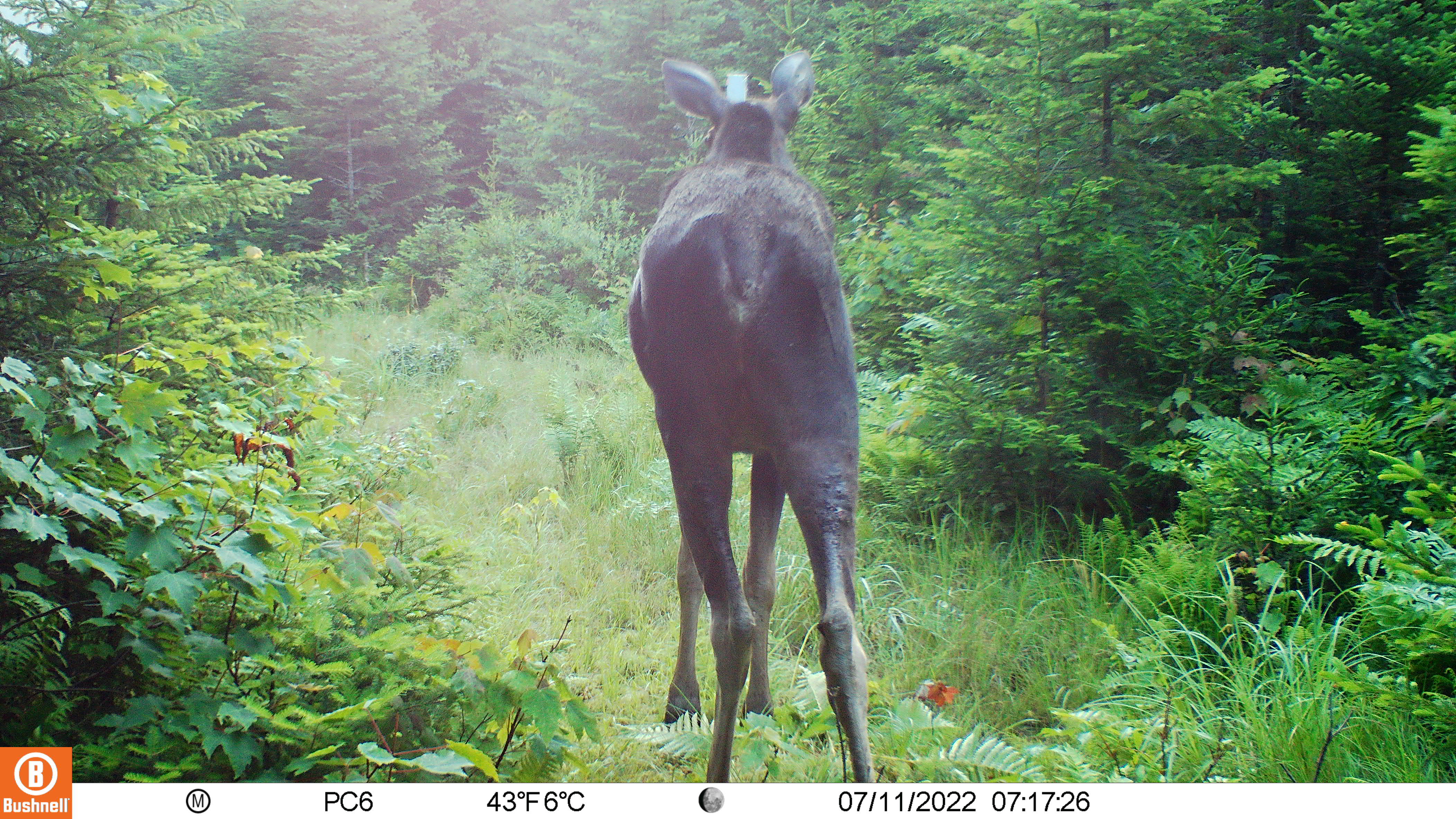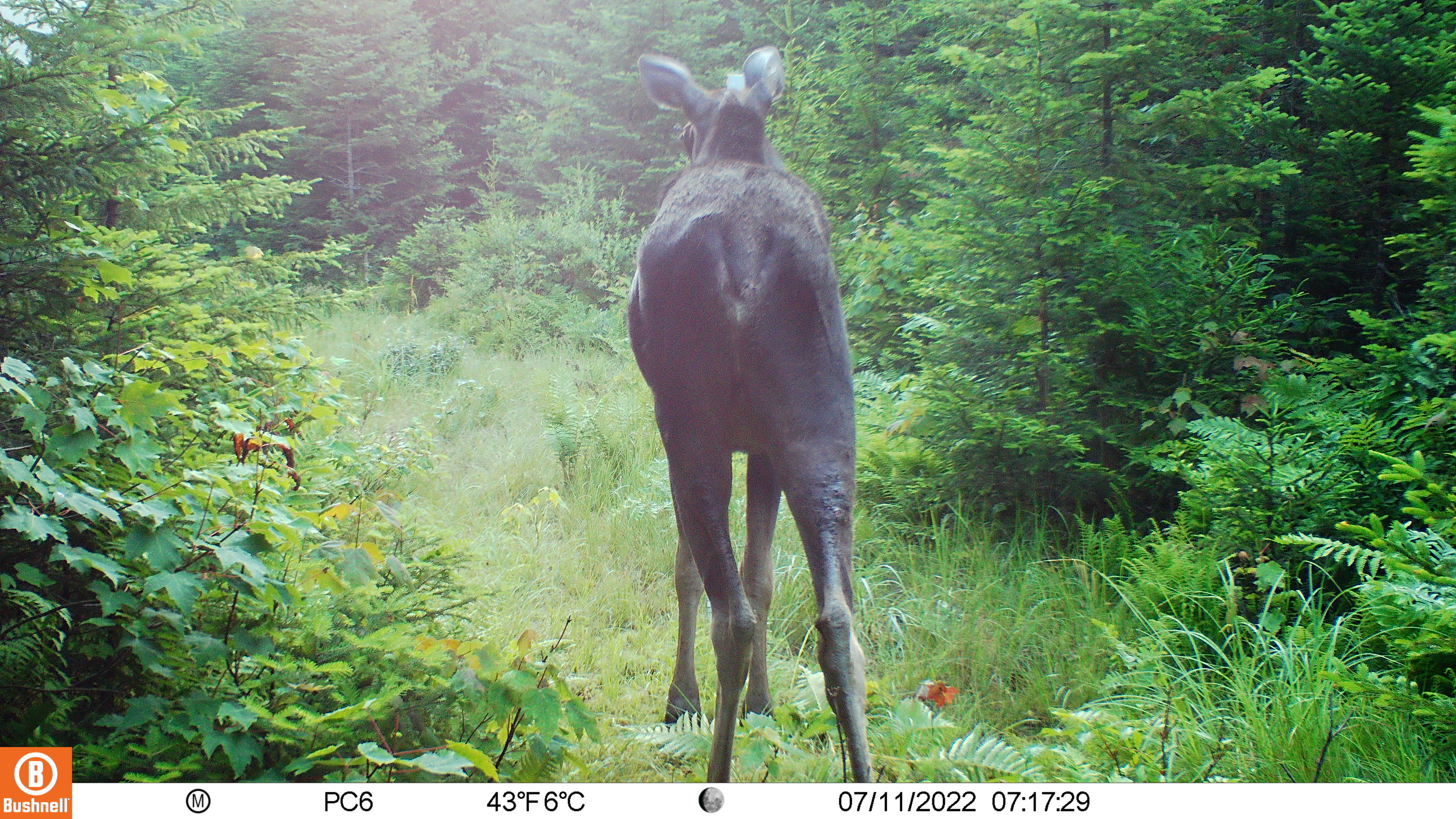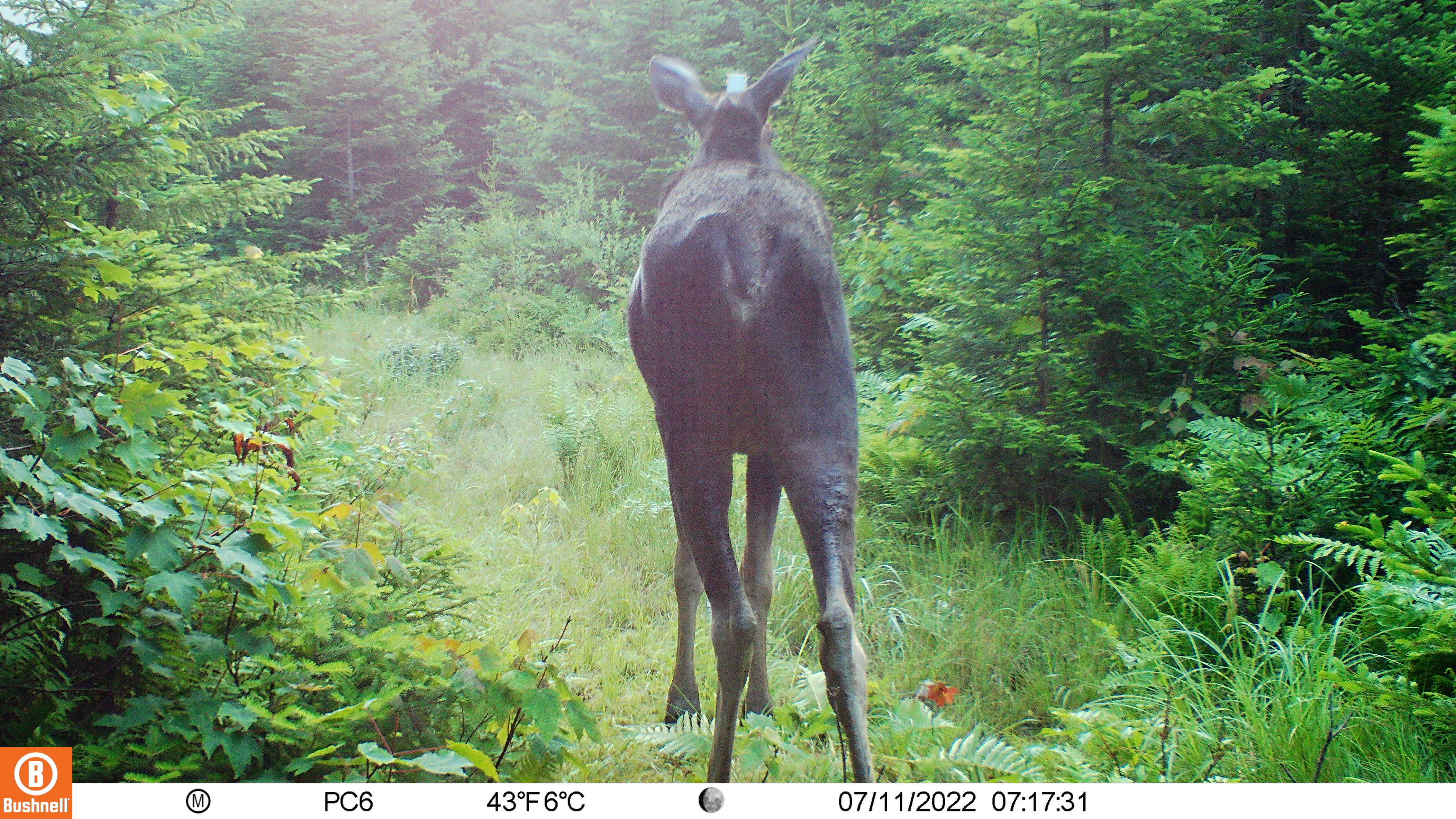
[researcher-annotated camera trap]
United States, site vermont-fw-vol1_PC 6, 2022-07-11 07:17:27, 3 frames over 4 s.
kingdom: Animalia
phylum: Chordata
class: Mammalia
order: Artiodactyla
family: Cervidae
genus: Alces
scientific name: Alces alces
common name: moose